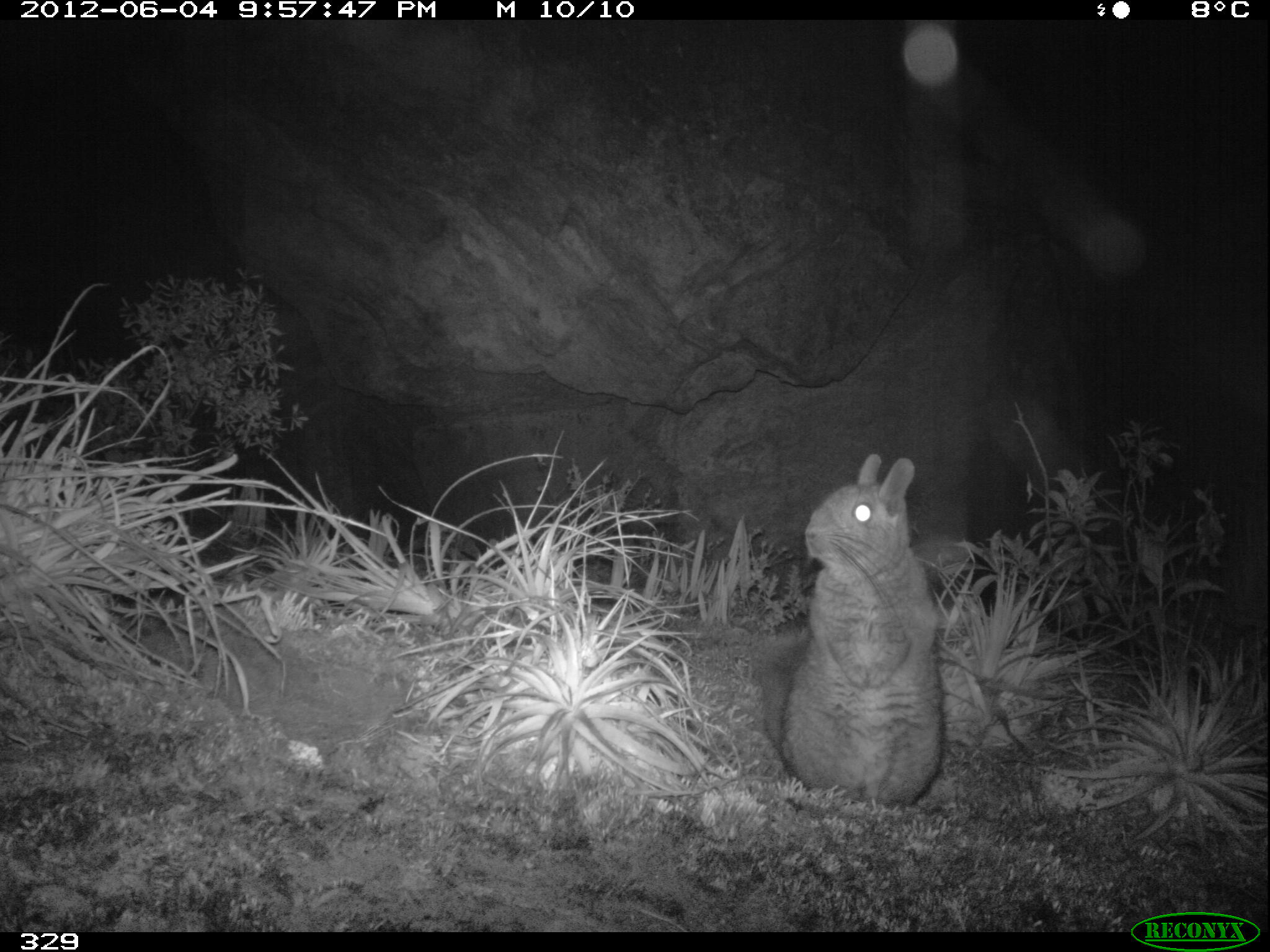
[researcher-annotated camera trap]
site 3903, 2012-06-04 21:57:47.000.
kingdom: Animalia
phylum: Chordata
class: Mammalia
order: Rodentia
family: Chinchillidae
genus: Lagidium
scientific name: Lagidium viscacia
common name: mountain viscacha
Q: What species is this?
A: Lagidium viscacia (mountain viscacha).